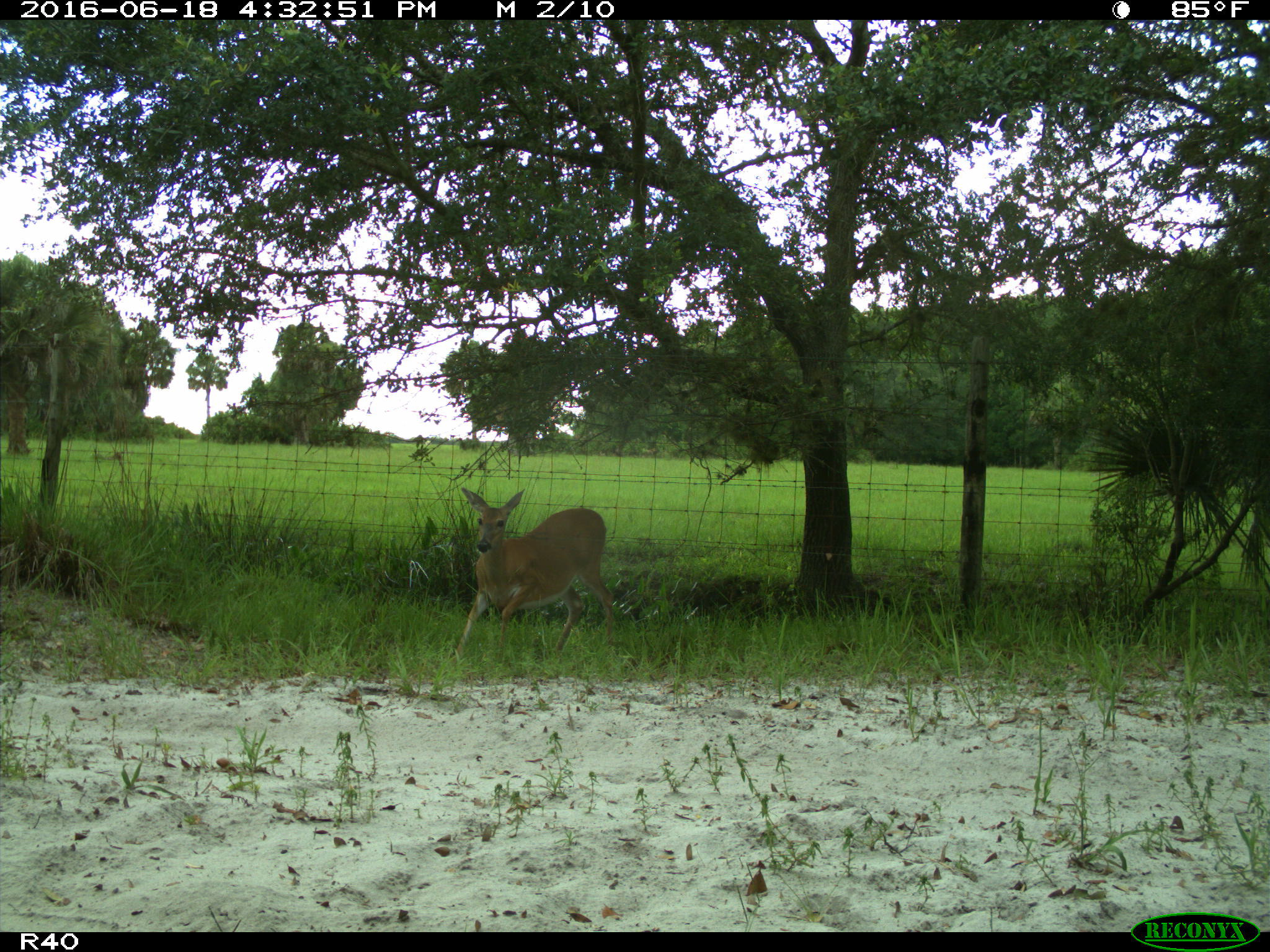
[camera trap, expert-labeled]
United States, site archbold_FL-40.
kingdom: Animalia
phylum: Chordata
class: Mammalia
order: Artiodactyla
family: Cervidae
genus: Odocoileus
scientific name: Odocoileus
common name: deer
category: unidentified deer